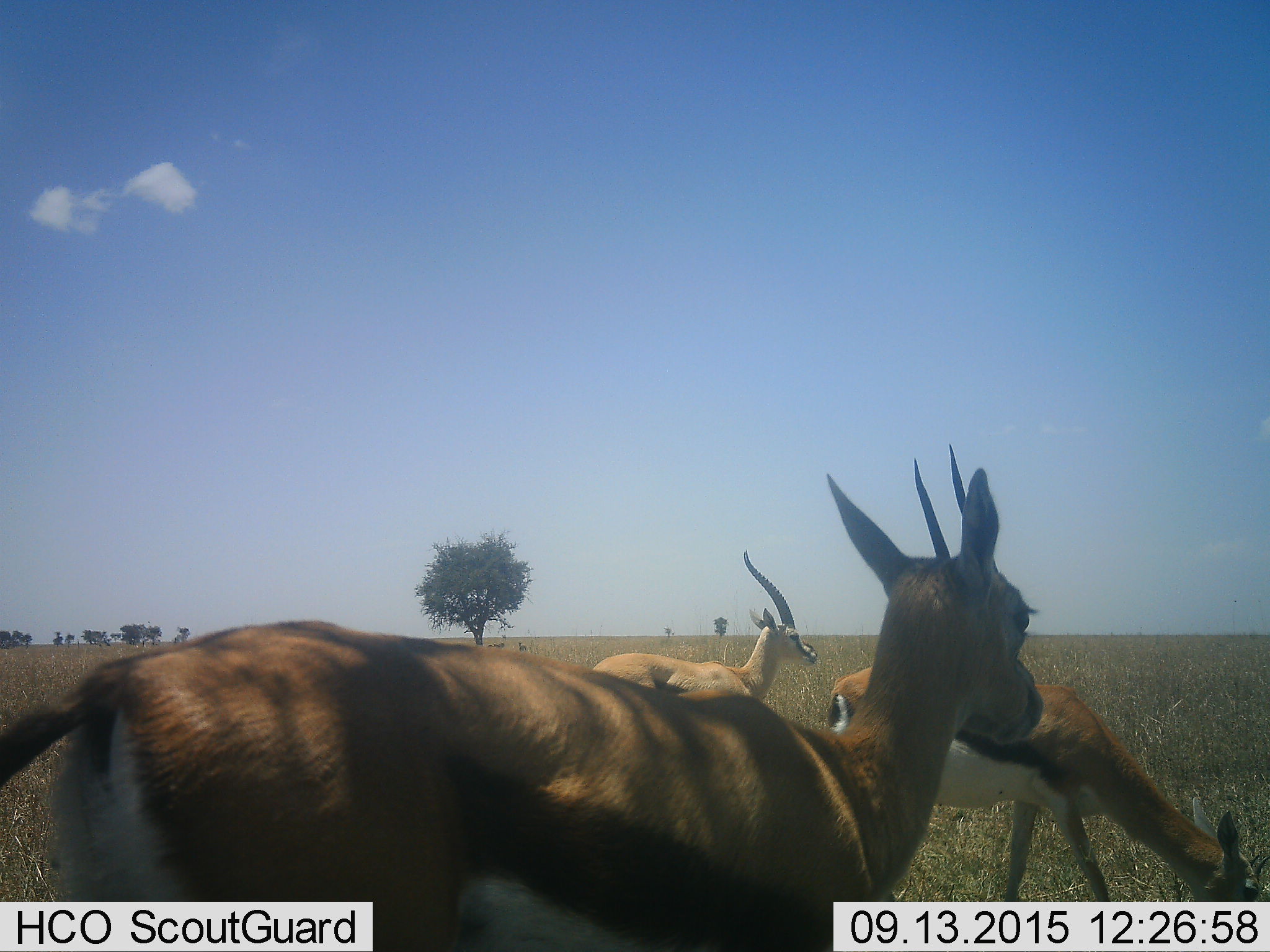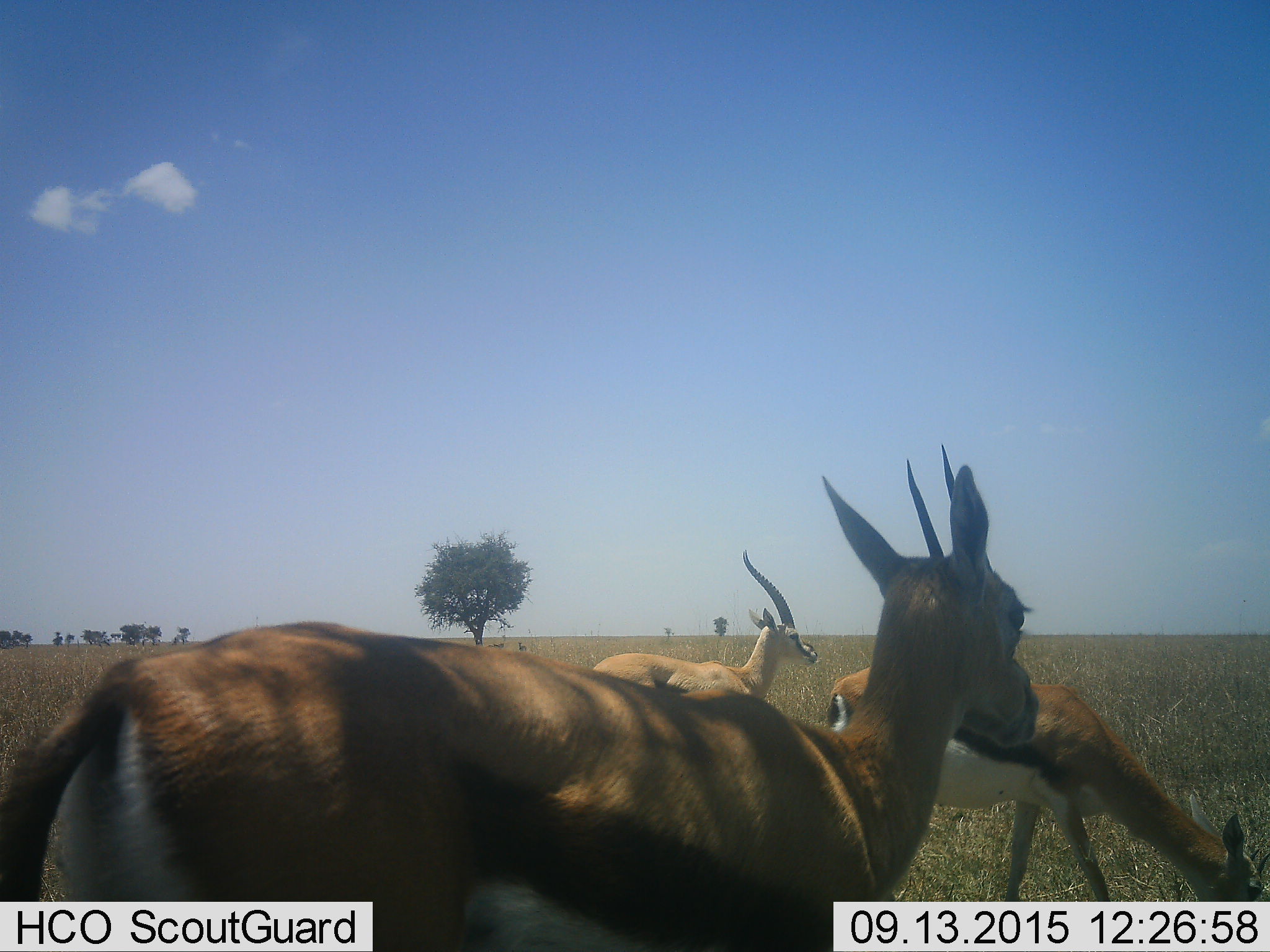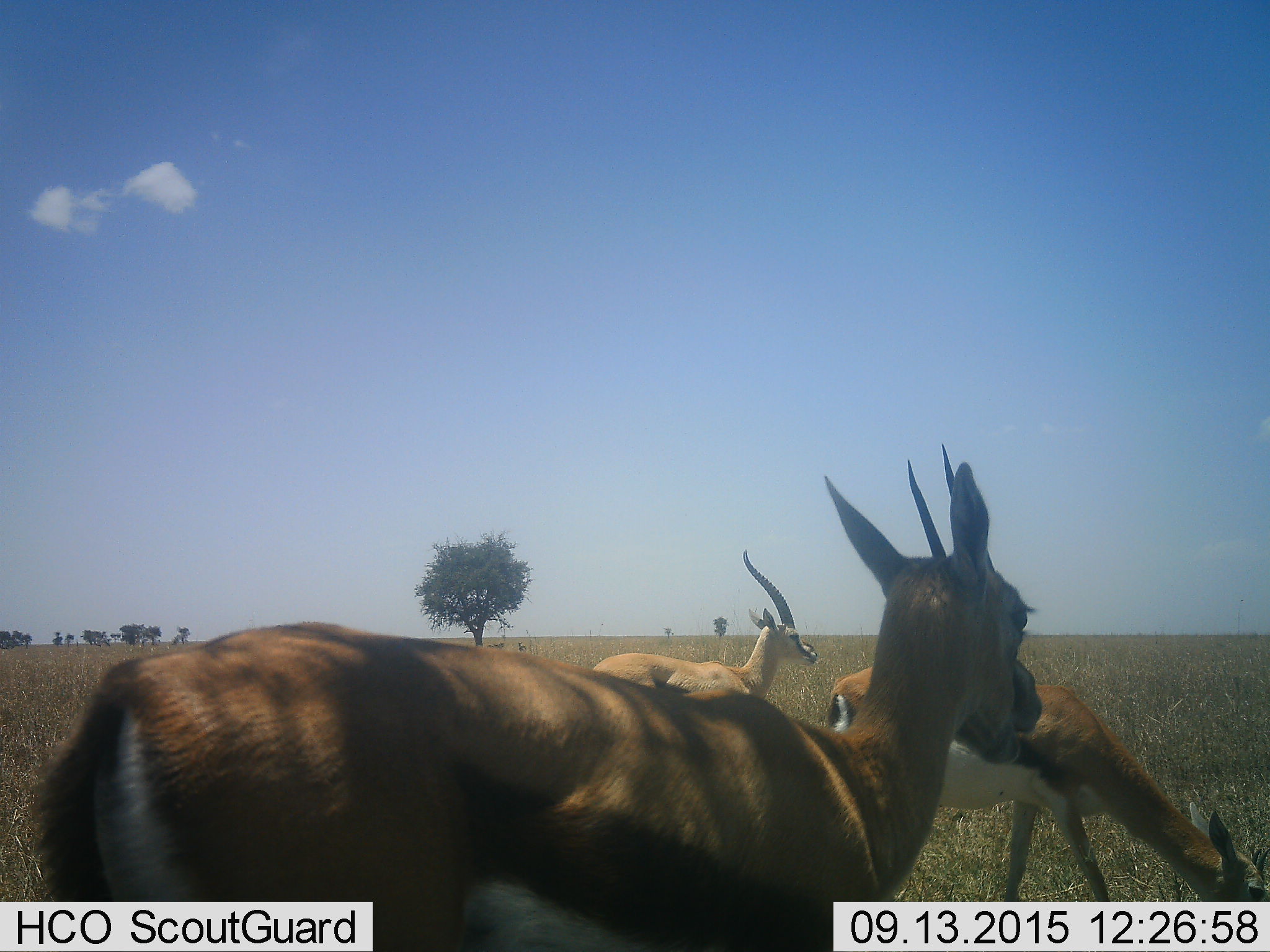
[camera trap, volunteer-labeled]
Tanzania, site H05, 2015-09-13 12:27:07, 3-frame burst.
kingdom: Animalia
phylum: Chordata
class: Mammalia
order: Artiodactyla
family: Bovidae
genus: Eudorcas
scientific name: Eudorcas thomsonii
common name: thomson's gazelle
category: gazellethomsons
Gazellethomsons (thomson's gazelle) (Eudorcas thomsonii), count 4. Behavior (volunteer vote fractions): standing 100%, resting 0%, moving 0%, interacting 0%. Young present (vote fraction): 0%. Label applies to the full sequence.